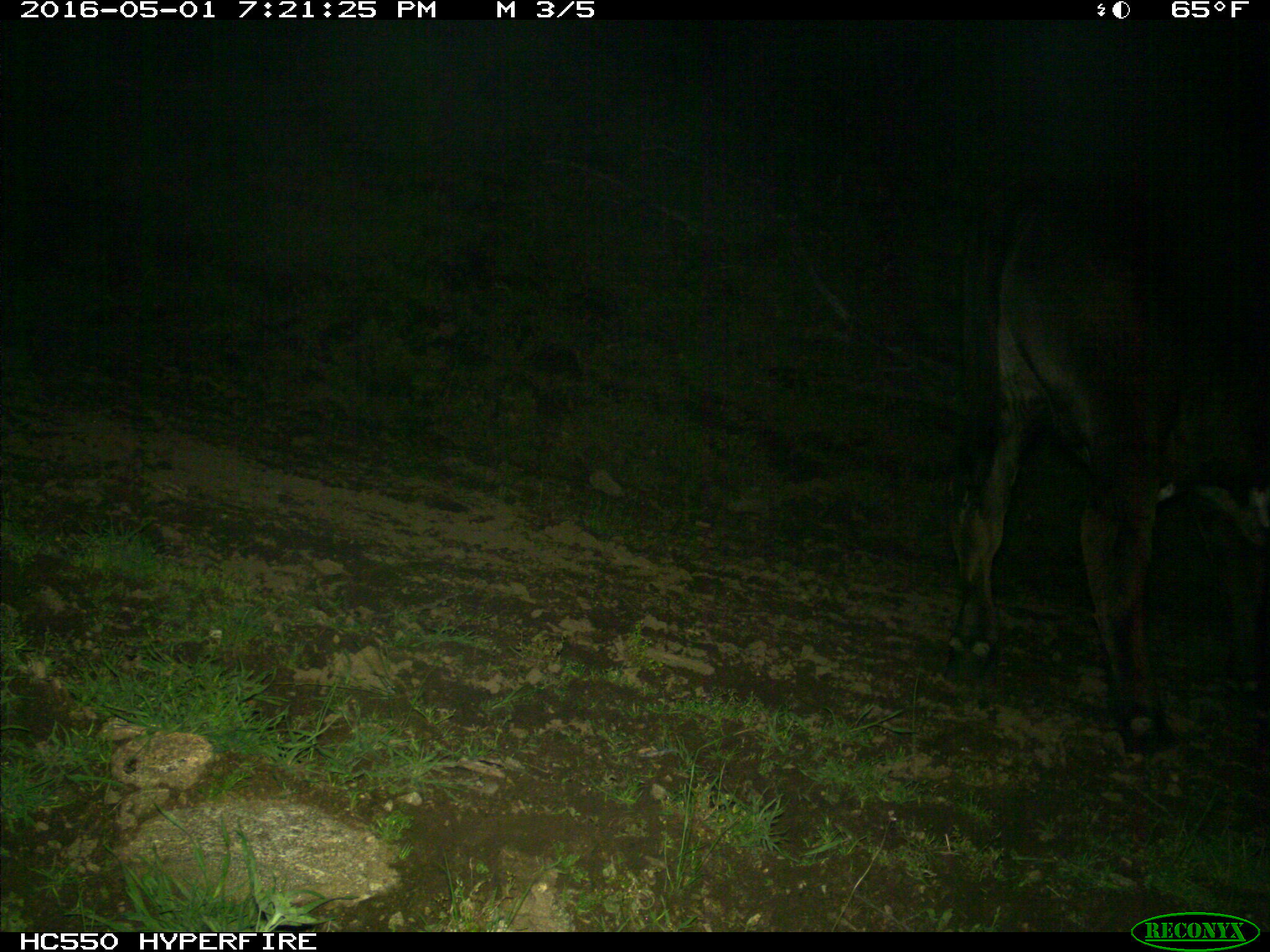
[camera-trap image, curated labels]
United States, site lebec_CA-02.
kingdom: Animalia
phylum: Chordata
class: Mammalia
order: Artiodactyla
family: Bovidae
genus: Bos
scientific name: Bos taurus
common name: domestic cow